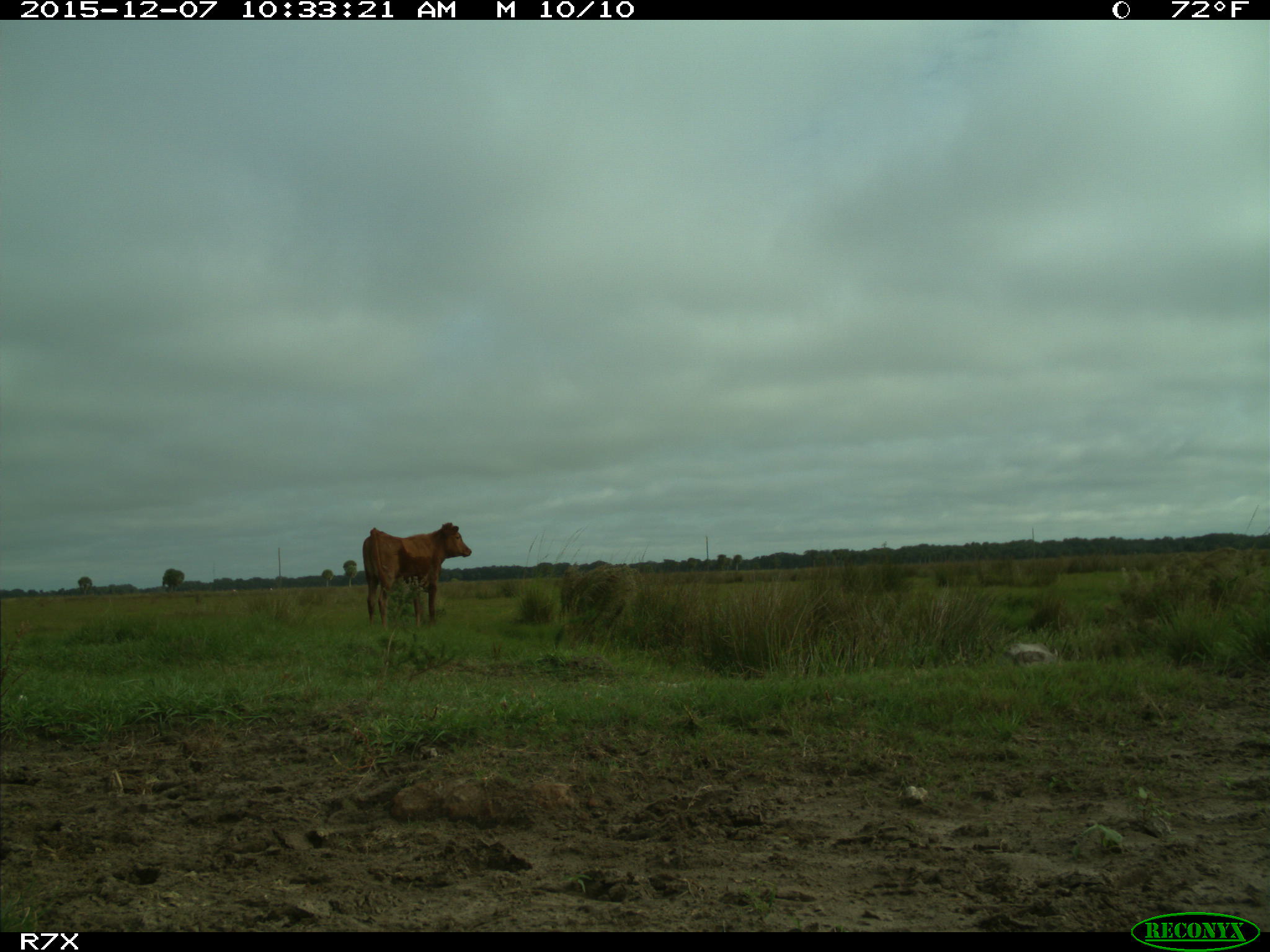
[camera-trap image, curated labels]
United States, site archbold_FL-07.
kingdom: Animalia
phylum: Chordata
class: Mammalia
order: Artiodactyla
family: Bovidae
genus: Bos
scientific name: Bos taurus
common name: domestic cow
Bos taurus (domestic cow).